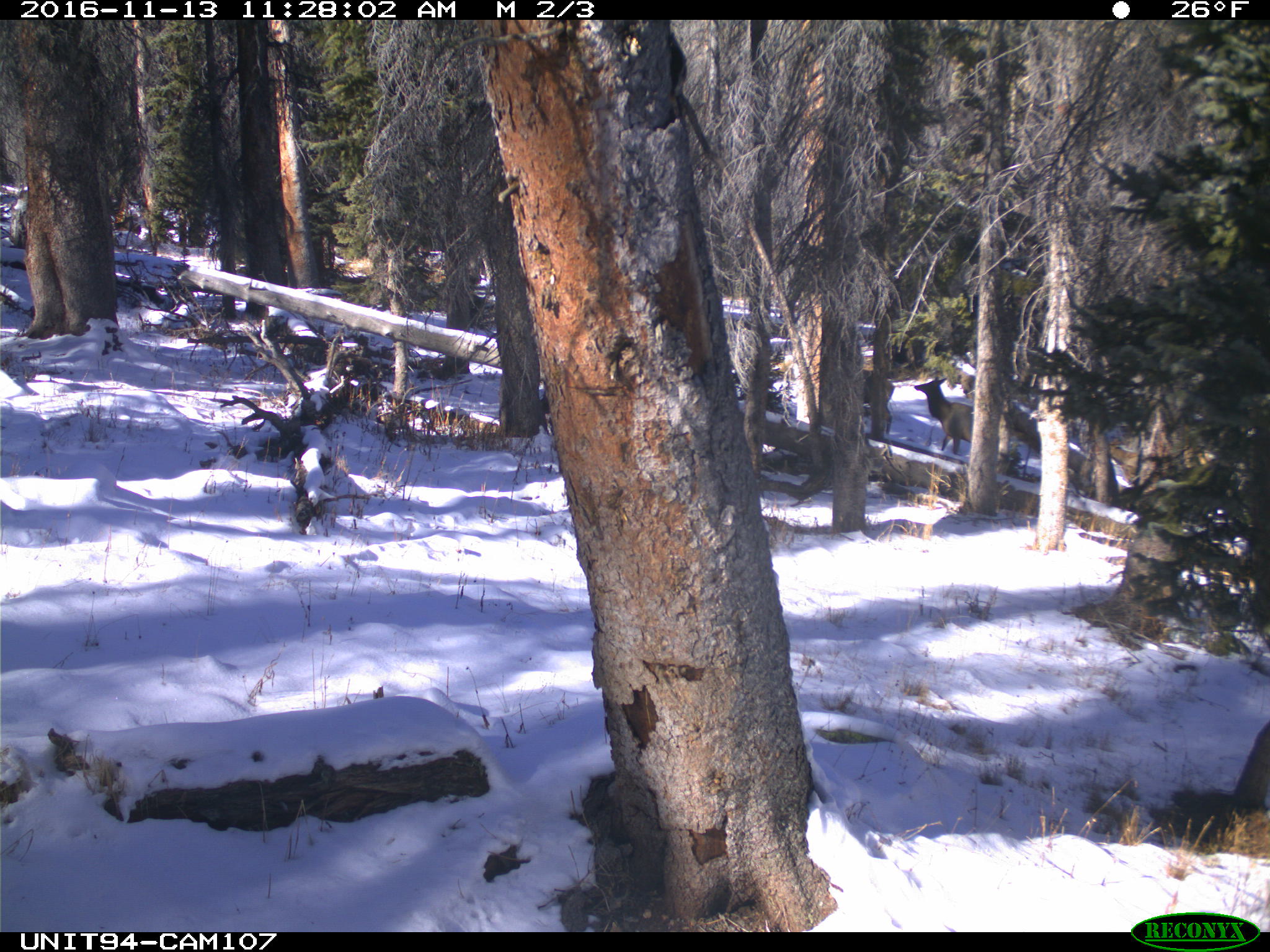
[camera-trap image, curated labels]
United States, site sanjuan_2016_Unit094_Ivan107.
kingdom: Animalia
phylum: Chordata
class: Mammalia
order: Artiodactyla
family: Cervidae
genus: Cervus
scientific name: Cervus elaphus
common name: red deer